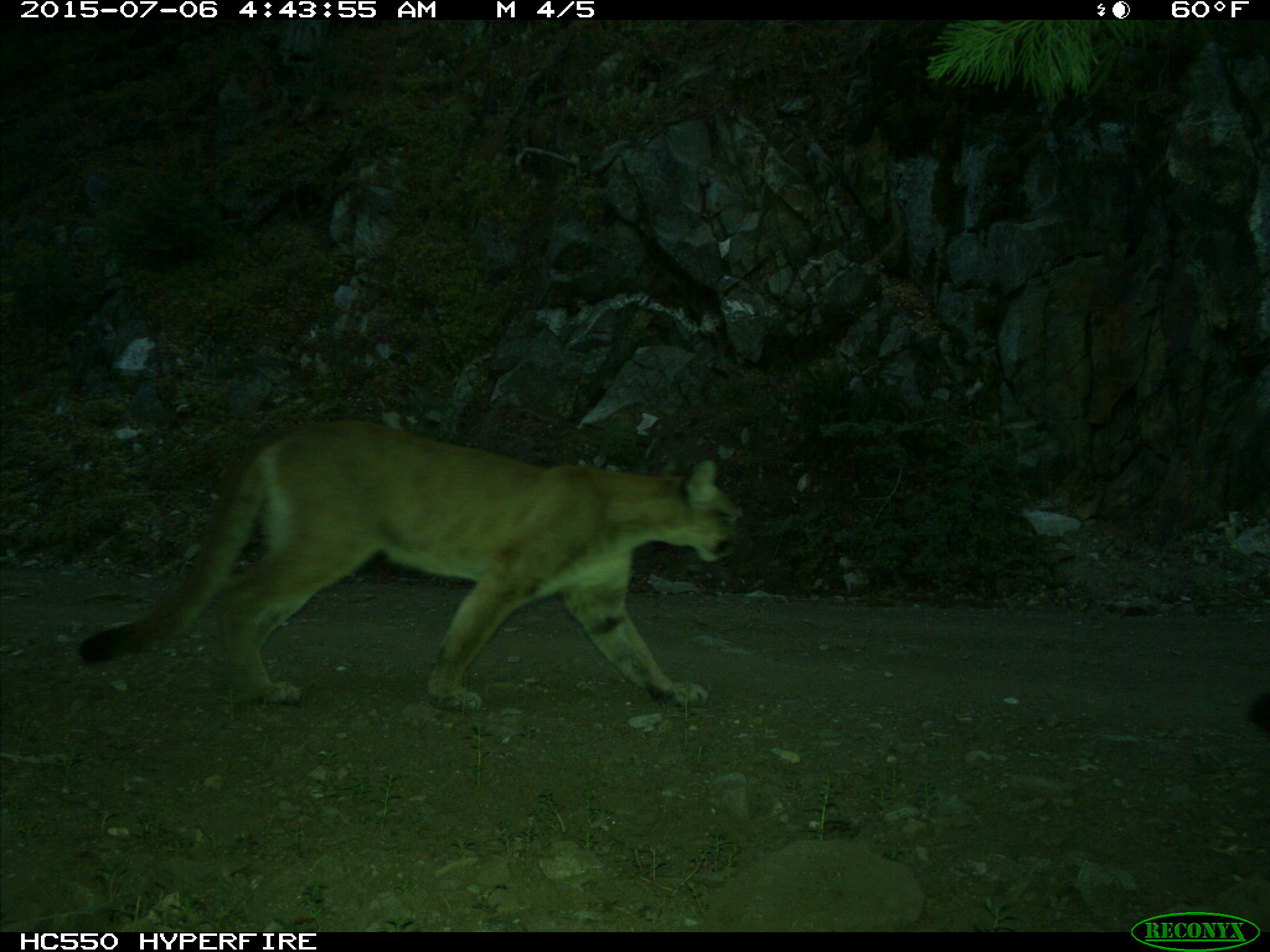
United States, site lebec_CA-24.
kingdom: Animalia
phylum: Chordata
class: Mammalia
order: Carnivora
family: Felidae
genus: Puma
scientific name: Puma concolor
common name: mountain lion